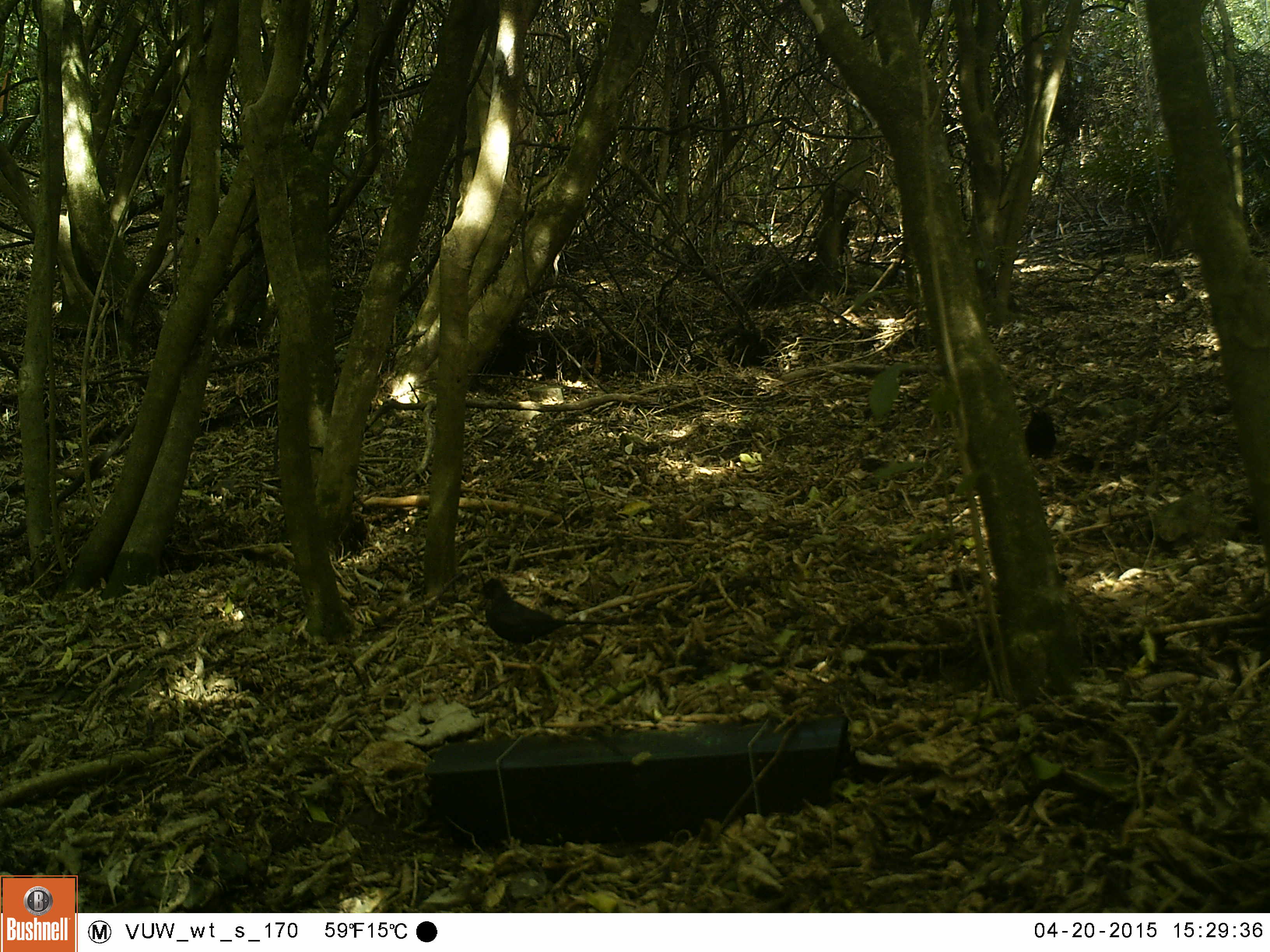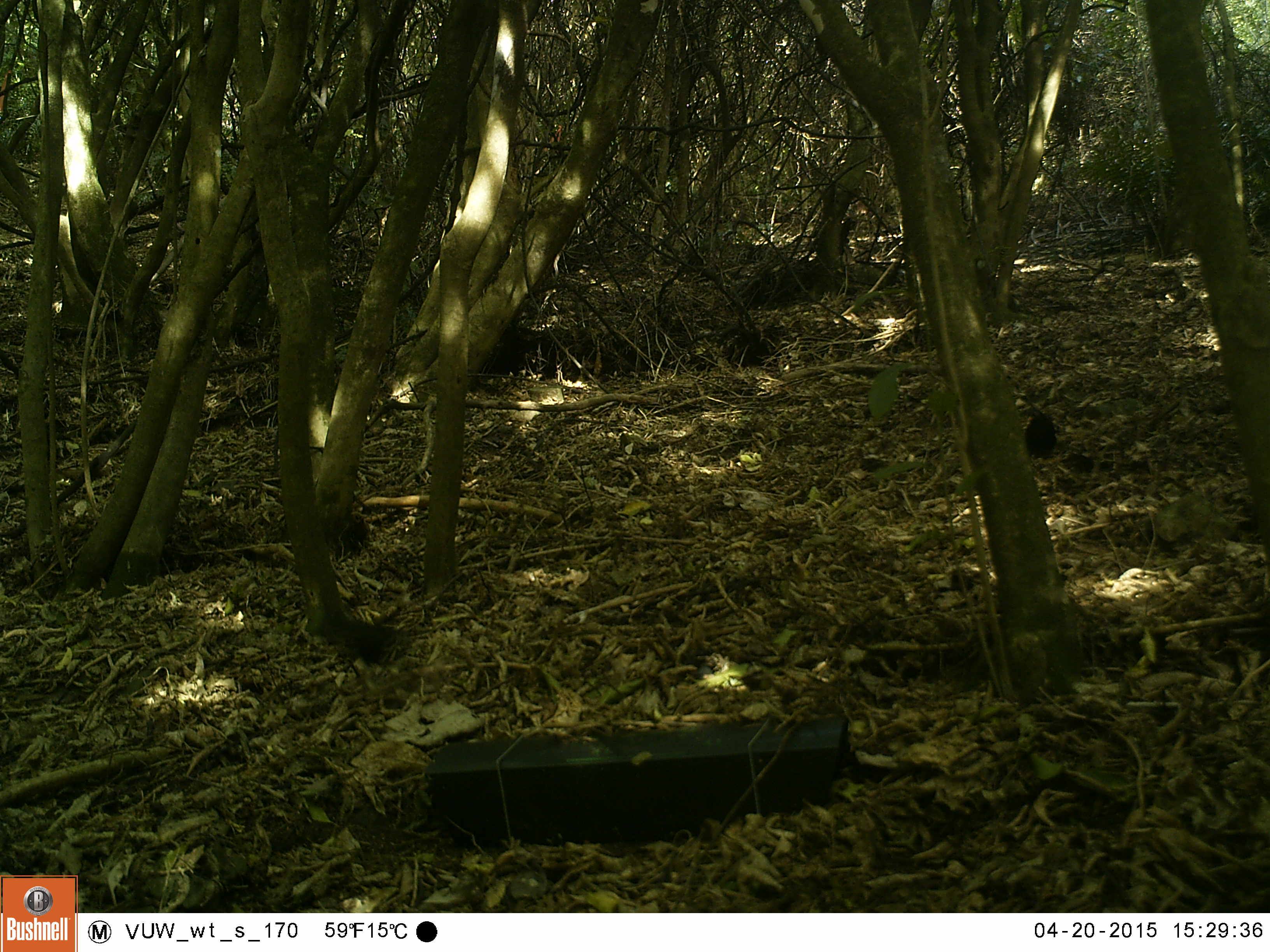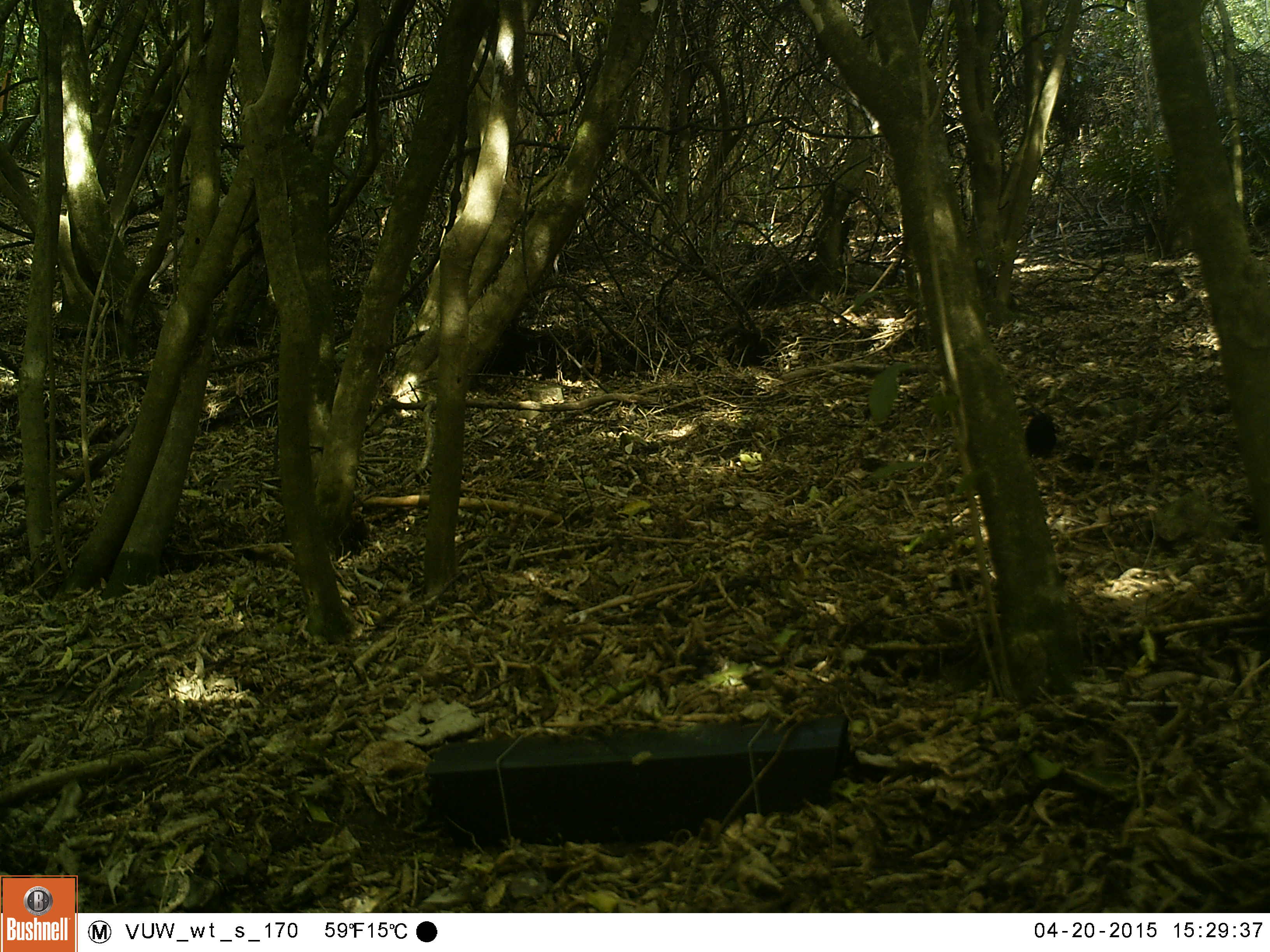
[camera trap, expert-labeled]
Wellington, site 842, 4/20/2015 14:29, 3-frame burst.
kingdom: Animalia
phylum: Chordata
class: Aves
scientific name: Aves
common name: bird